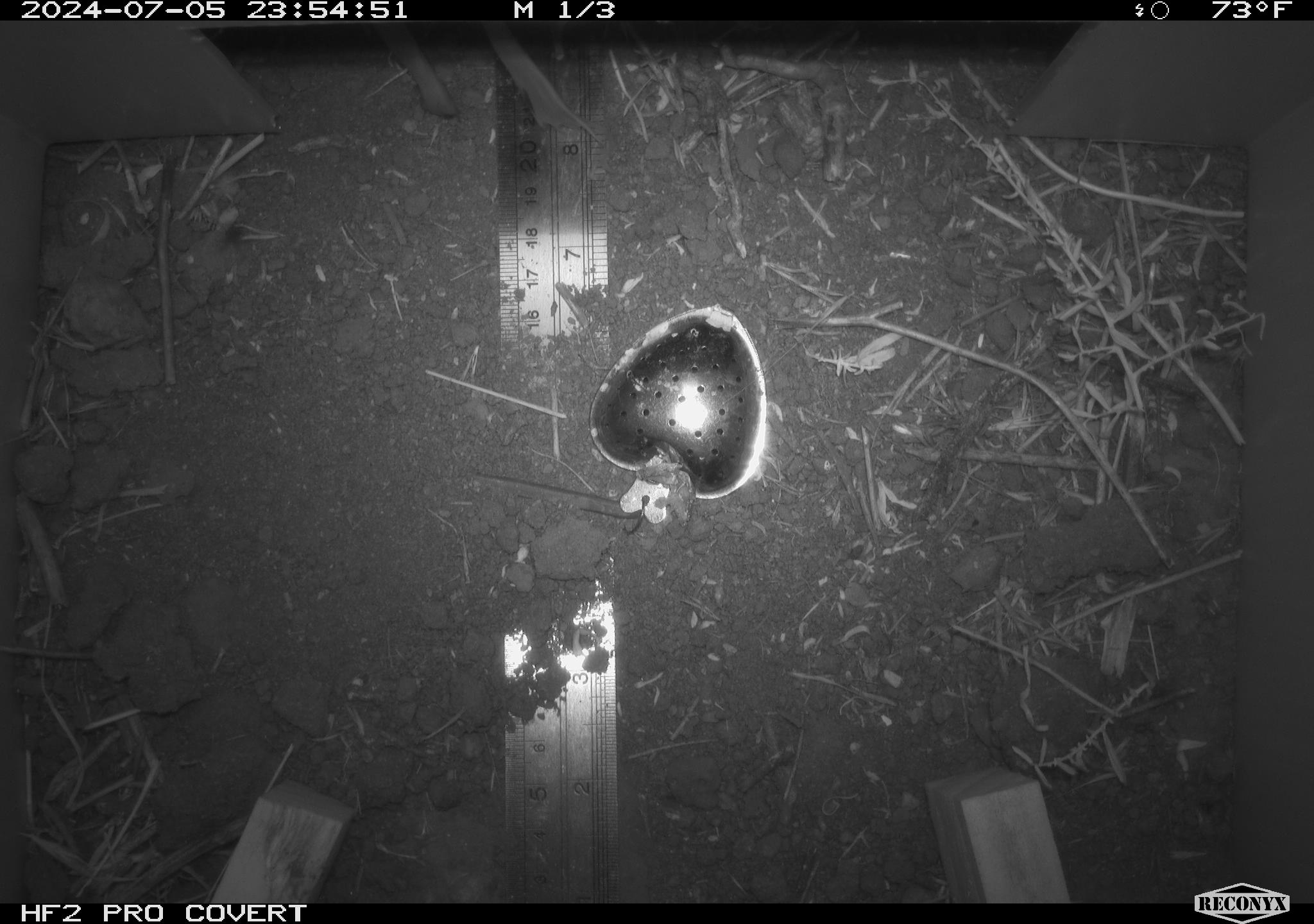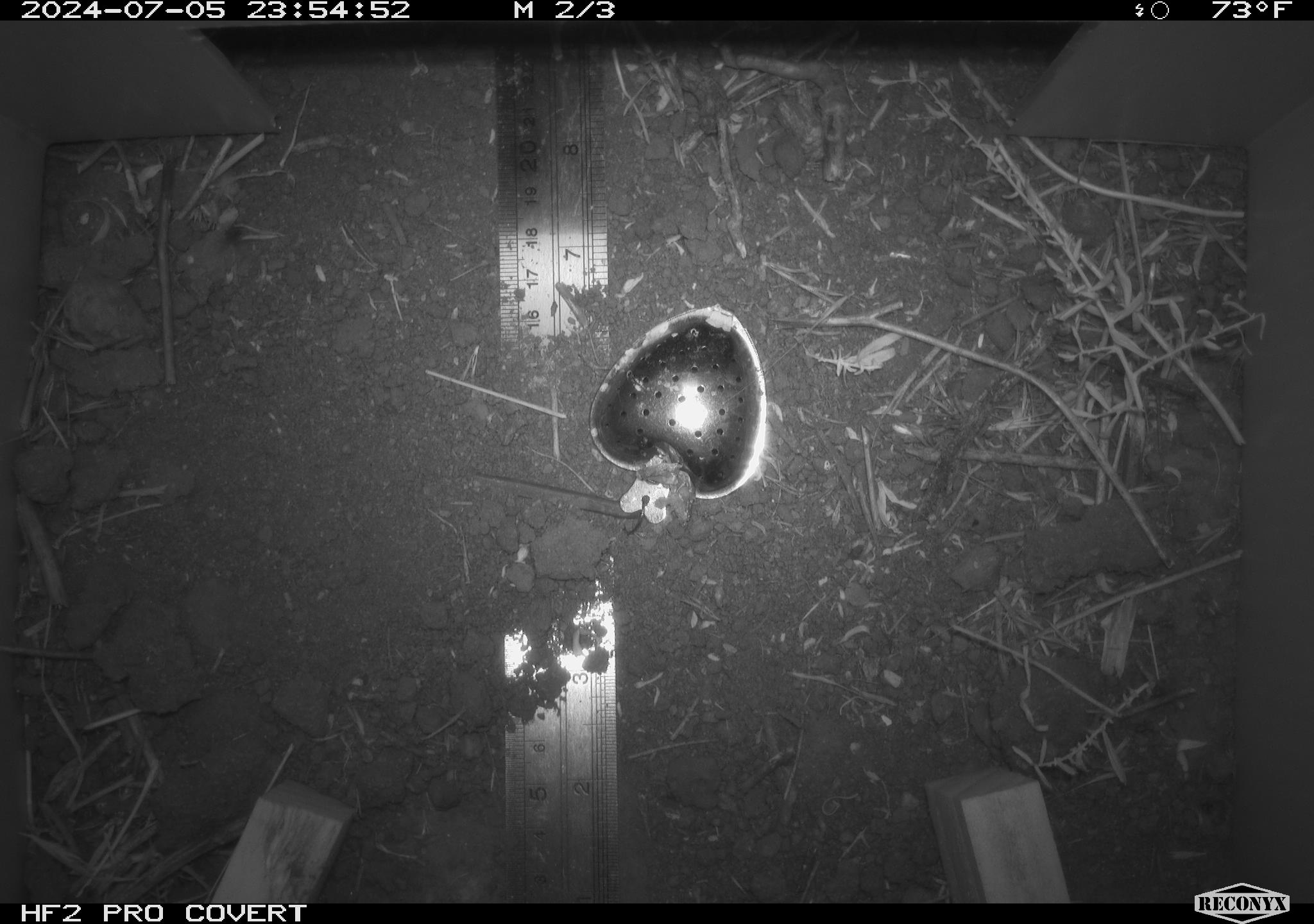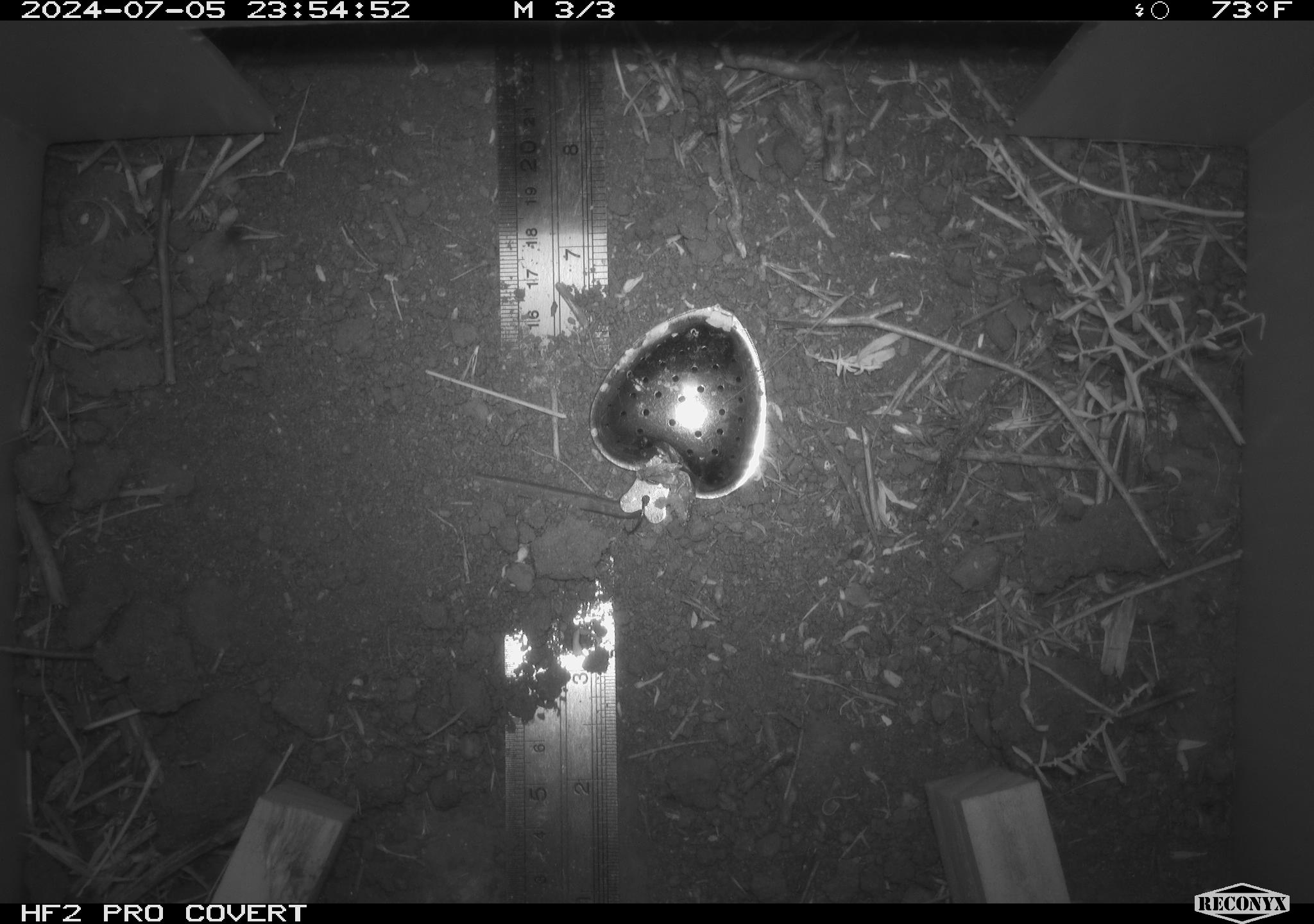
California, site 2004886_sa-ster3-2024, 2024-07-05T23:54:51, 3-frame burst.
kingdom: Animalia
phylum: Chordata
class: Mammalia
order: Rodentia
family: Heteromyidae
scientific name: Heteromyidae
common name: kangaroo rats and pocket mice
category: heteromyidae family